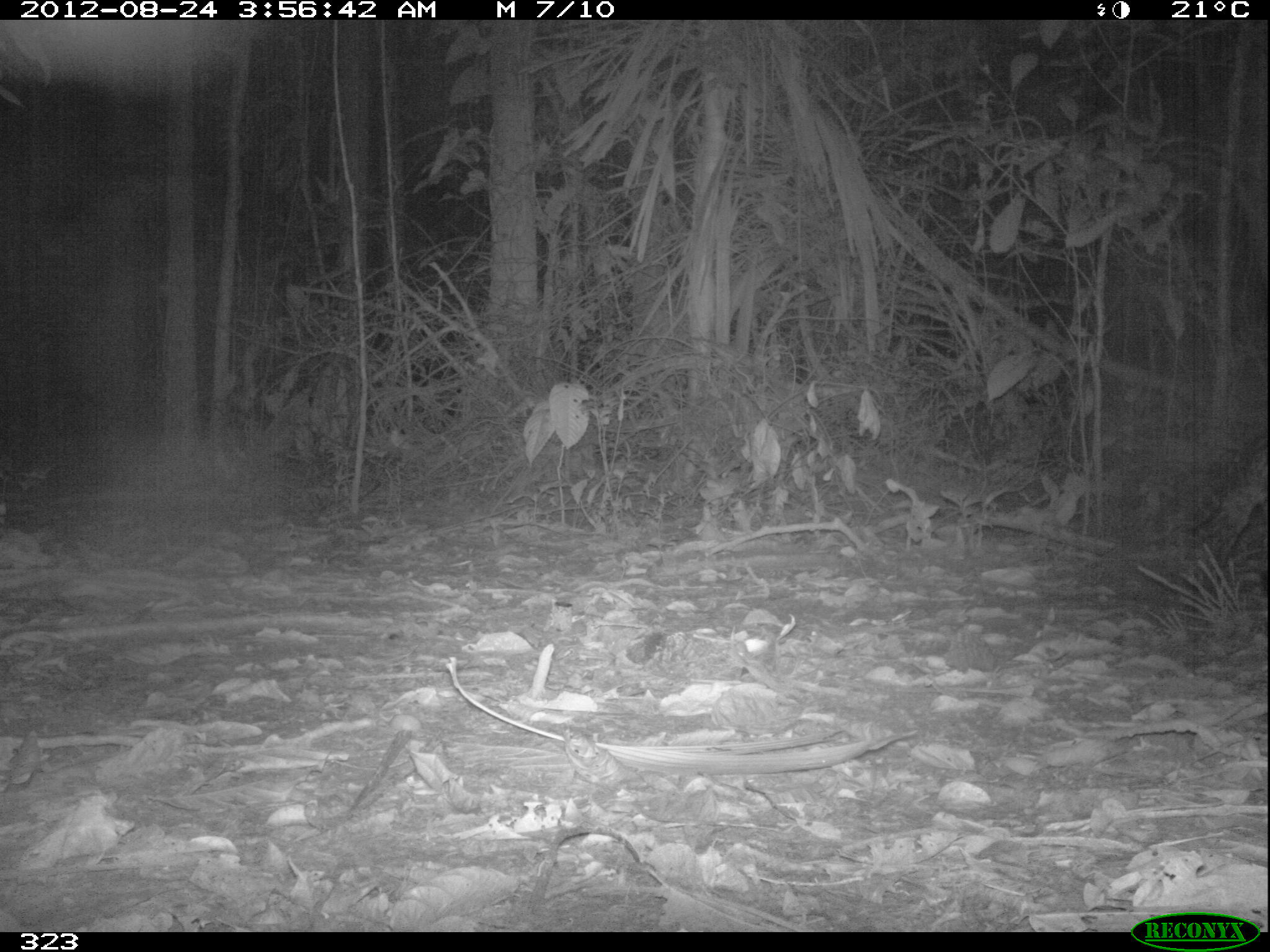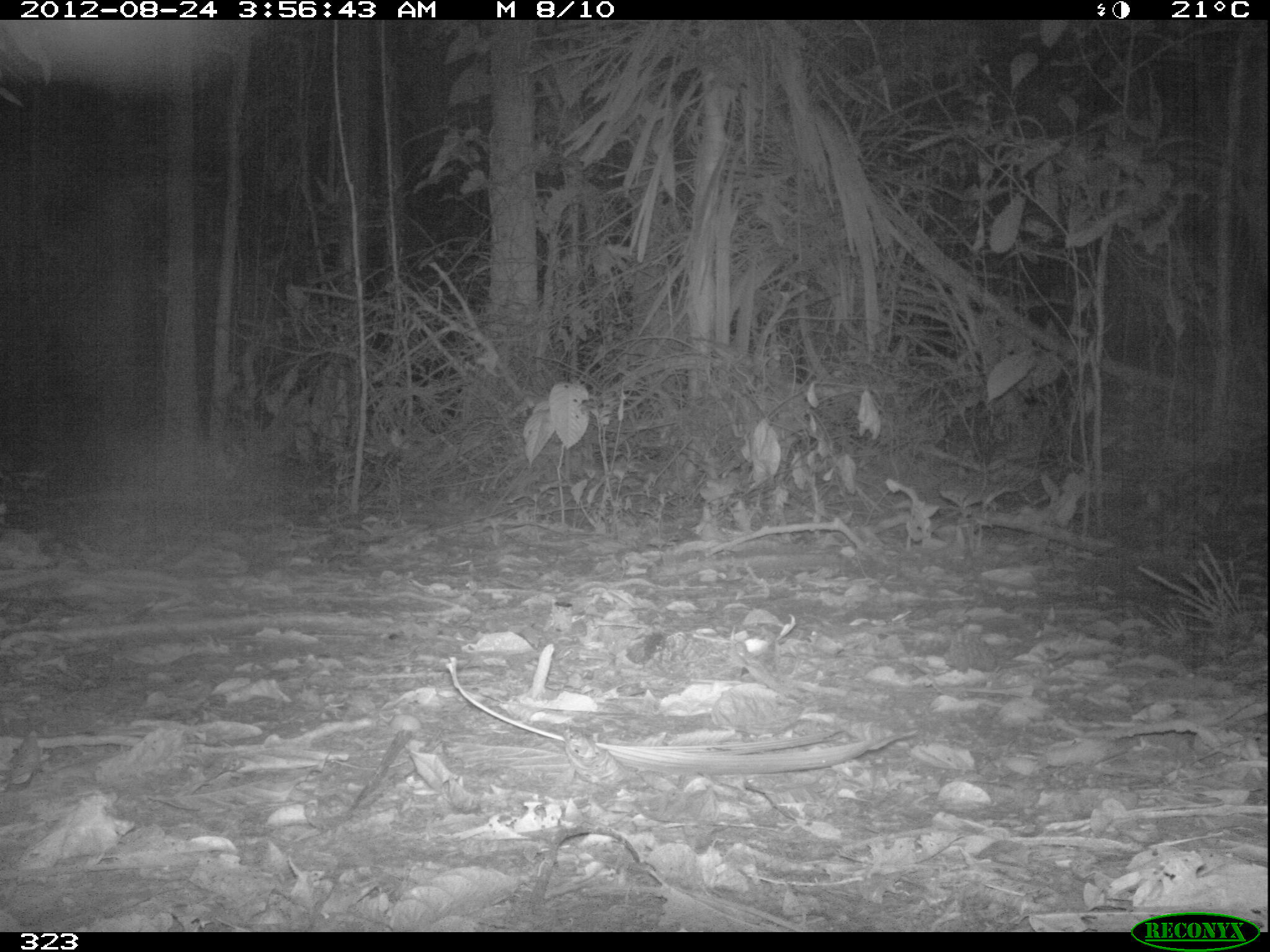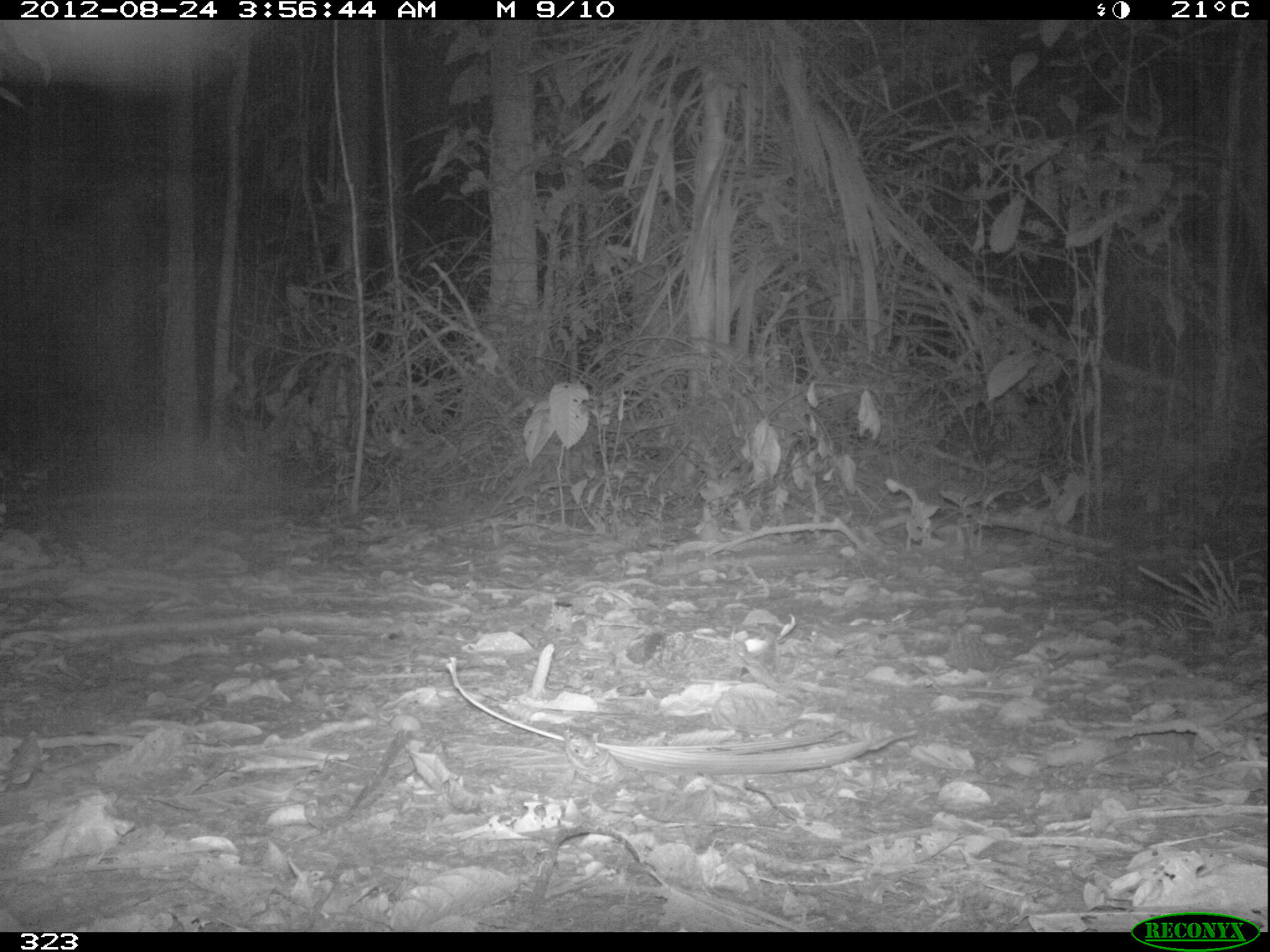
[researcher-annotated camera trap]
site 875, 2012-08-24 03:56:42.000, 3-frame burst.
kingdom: Animalia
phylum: Chordata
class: Mammalia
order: Carnivora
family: Felidae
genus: Leopardus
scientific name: Leopardus pardalis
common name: ocelot